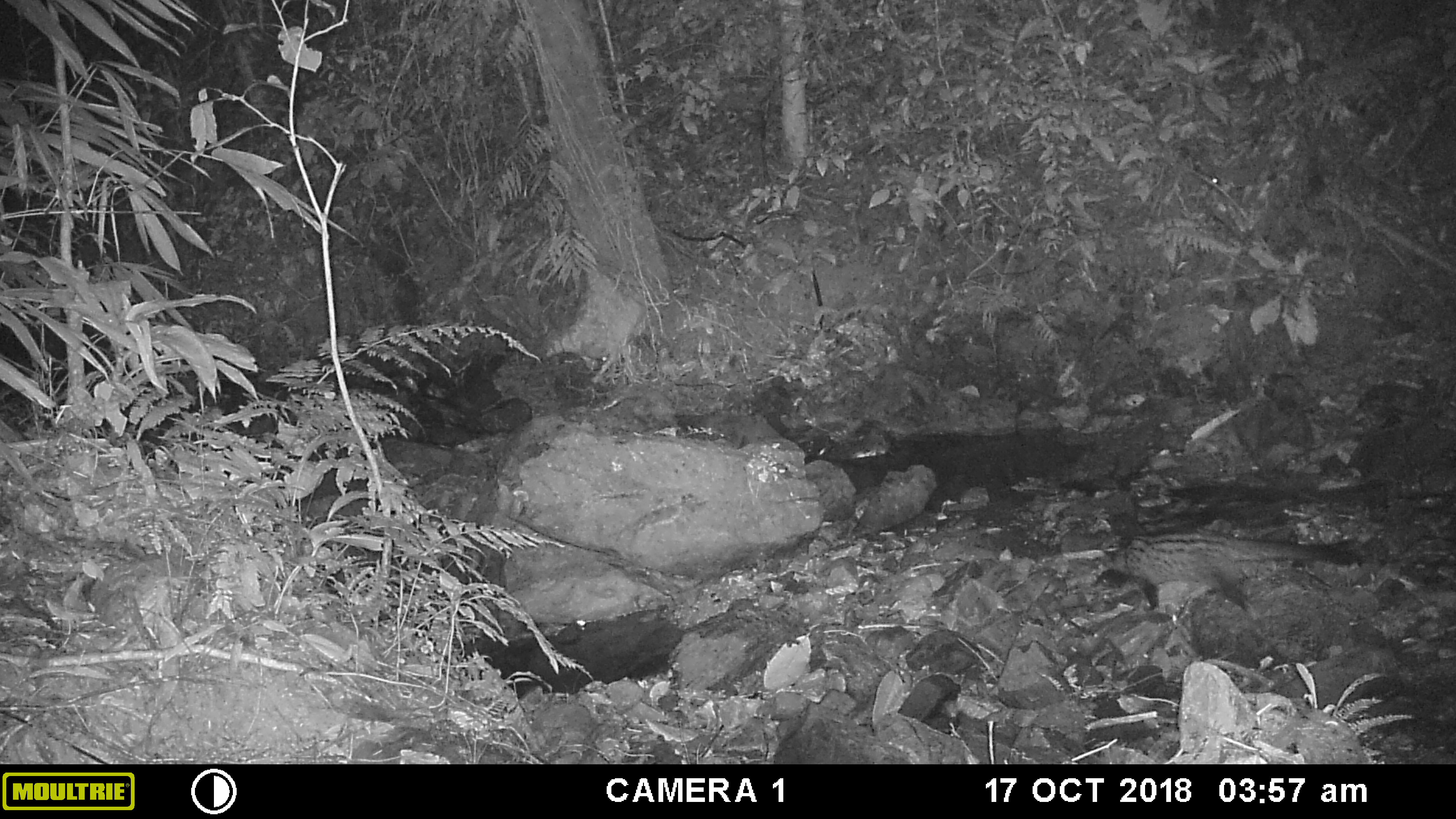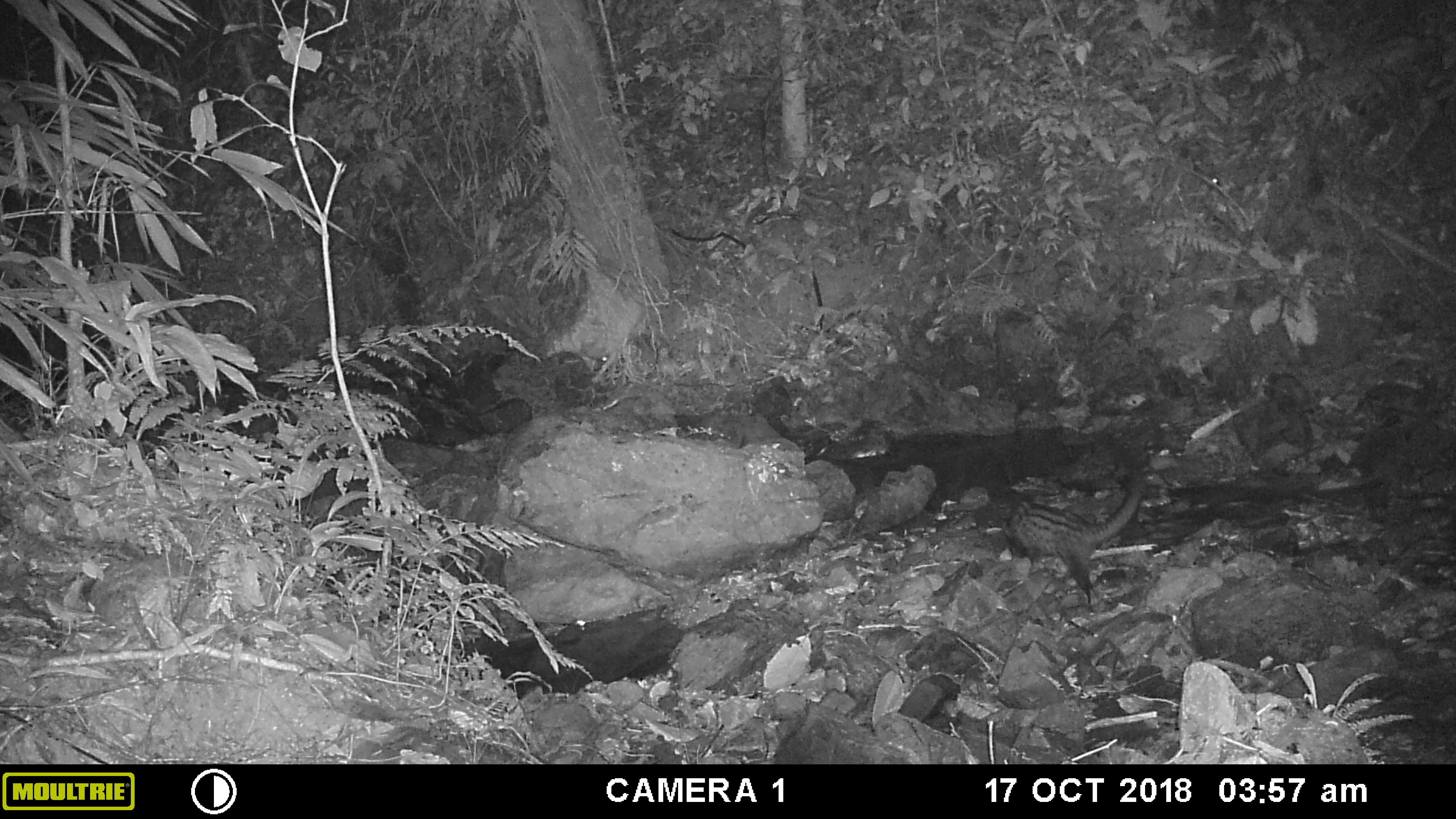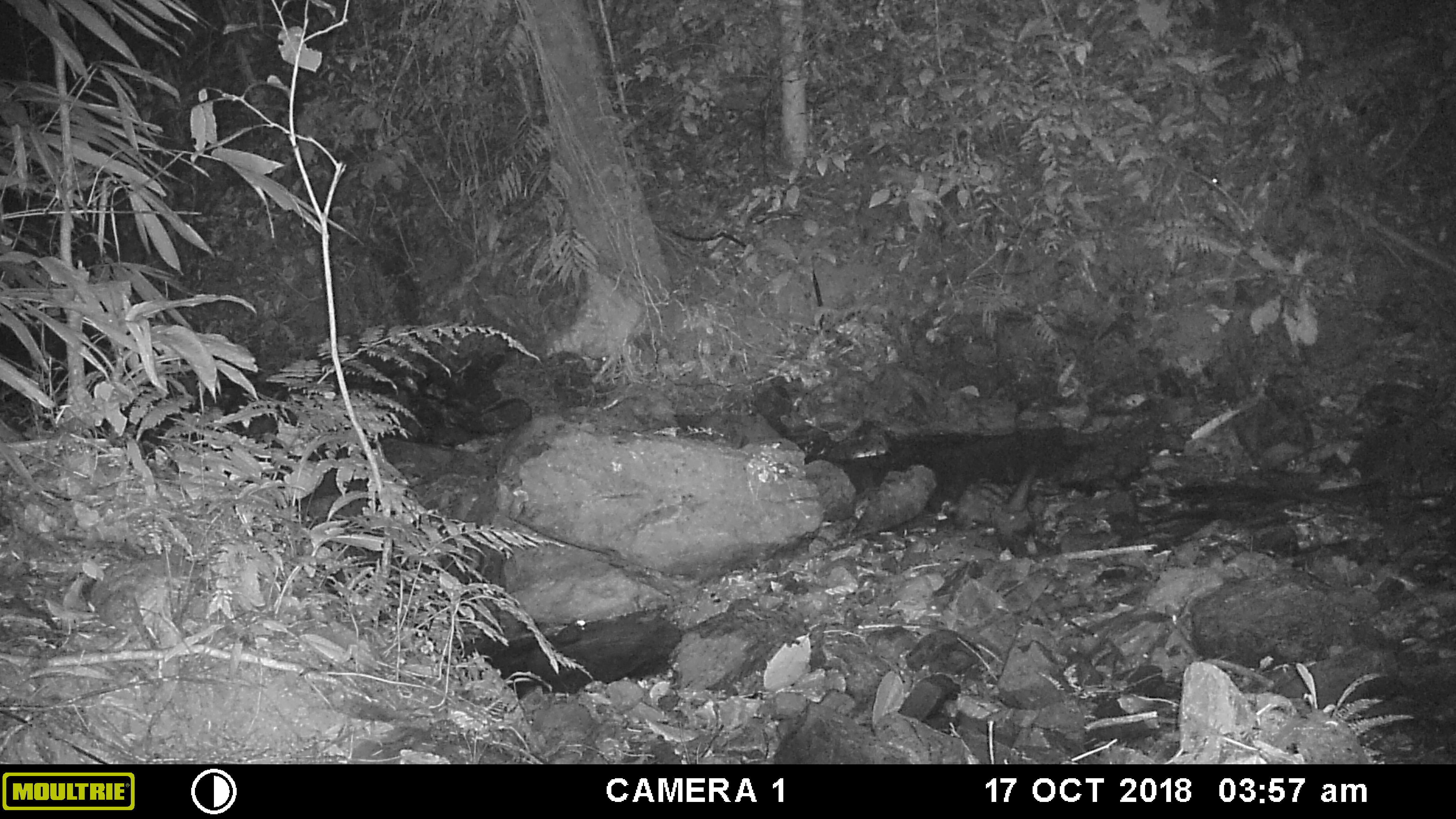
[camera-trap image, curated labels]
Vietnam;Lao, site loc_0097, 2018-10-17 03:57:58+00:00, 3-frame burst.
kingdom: Animalia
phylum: Chordata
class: Mammalia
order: Carnivora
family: Viverridae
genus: Paradoxurus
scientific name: Paradoxurus hermaphroditus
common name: common palm civet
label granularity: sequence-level